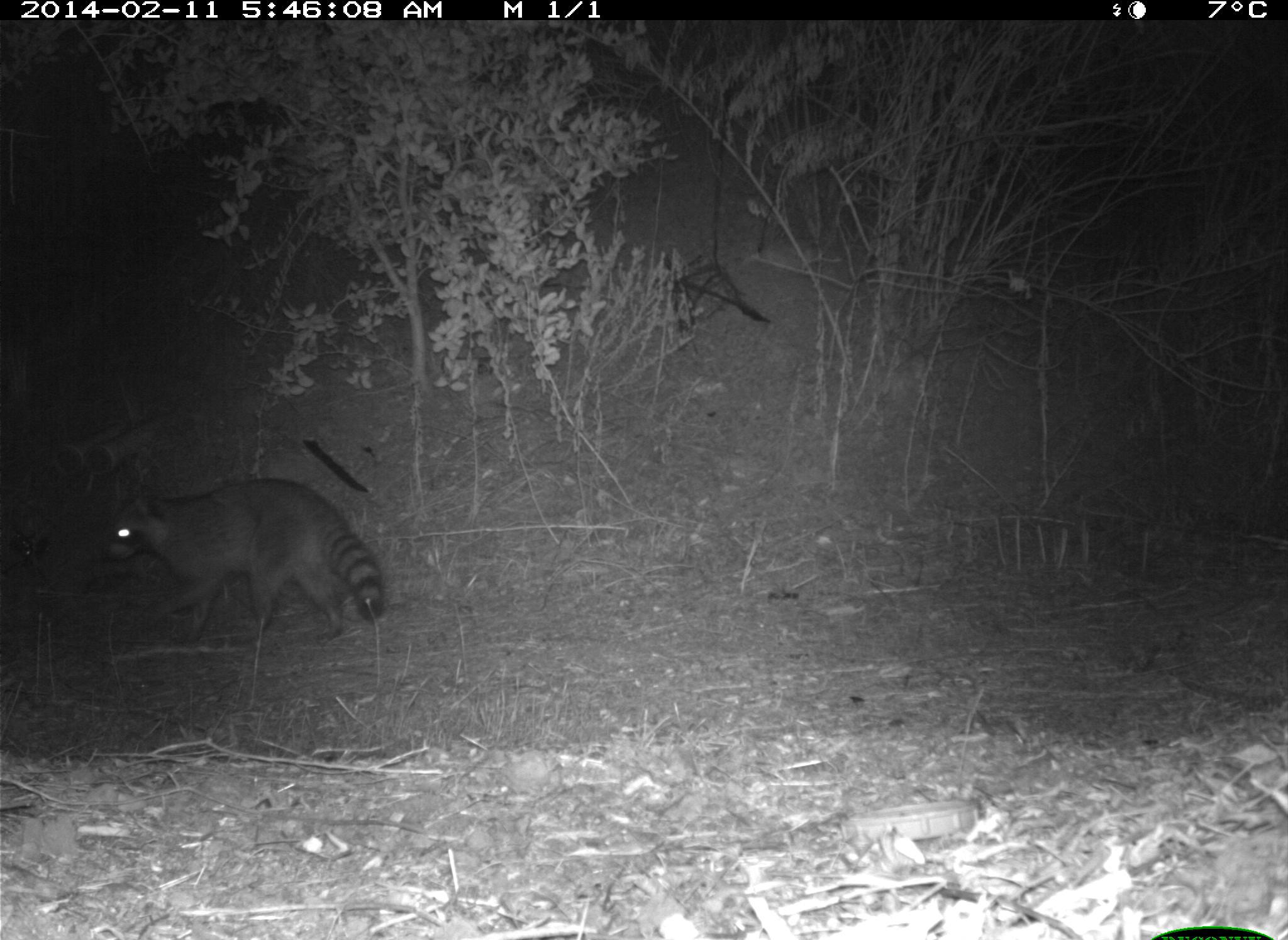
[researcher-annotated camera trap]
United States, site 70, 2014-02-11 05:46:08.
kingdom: Animalia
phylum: Chordata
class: Mammalia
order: Carnivora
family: Procyonidae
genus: Procyon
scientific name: Procyon lotor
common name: raccoon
Raccoon (Procyon lotor).